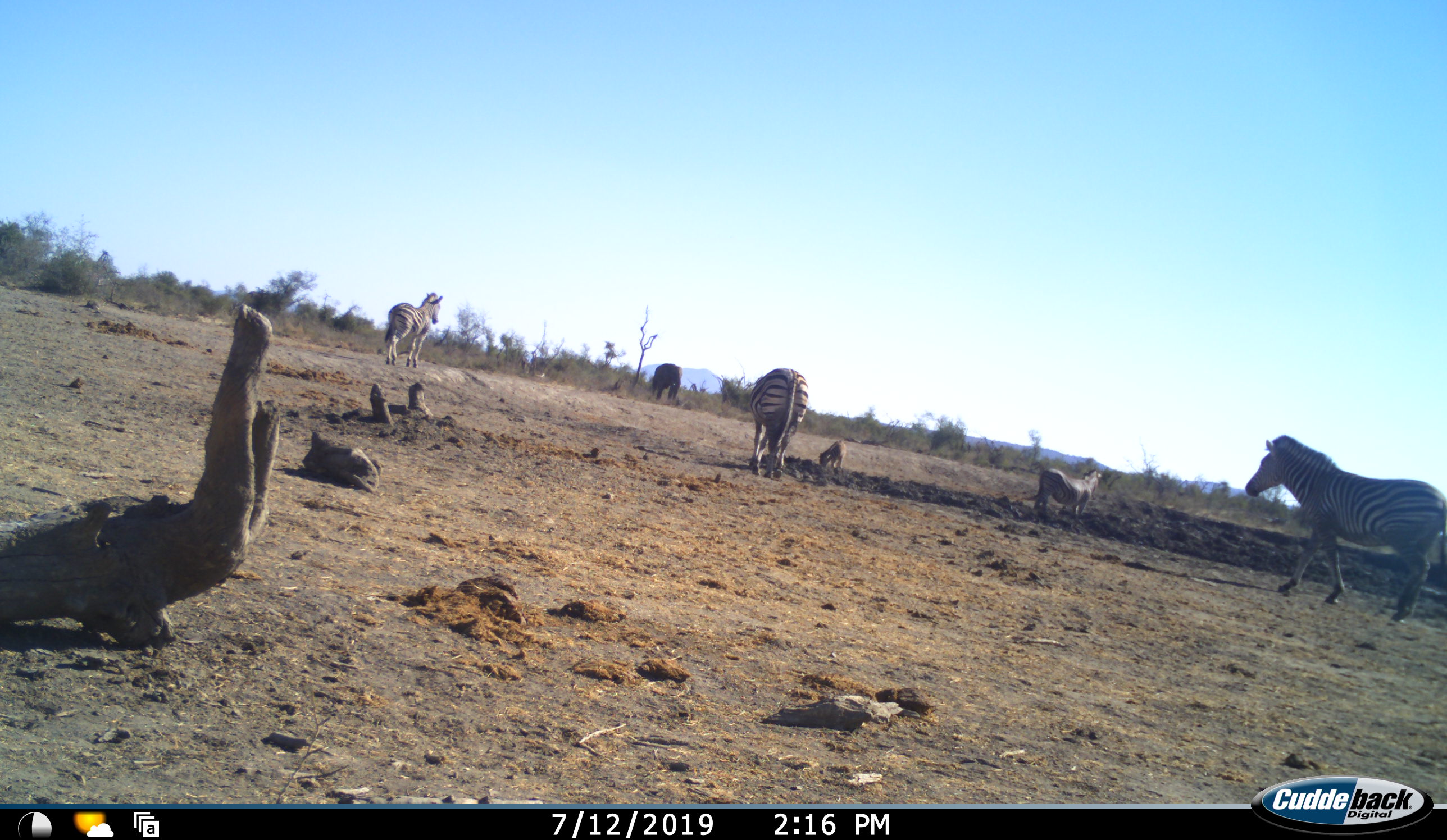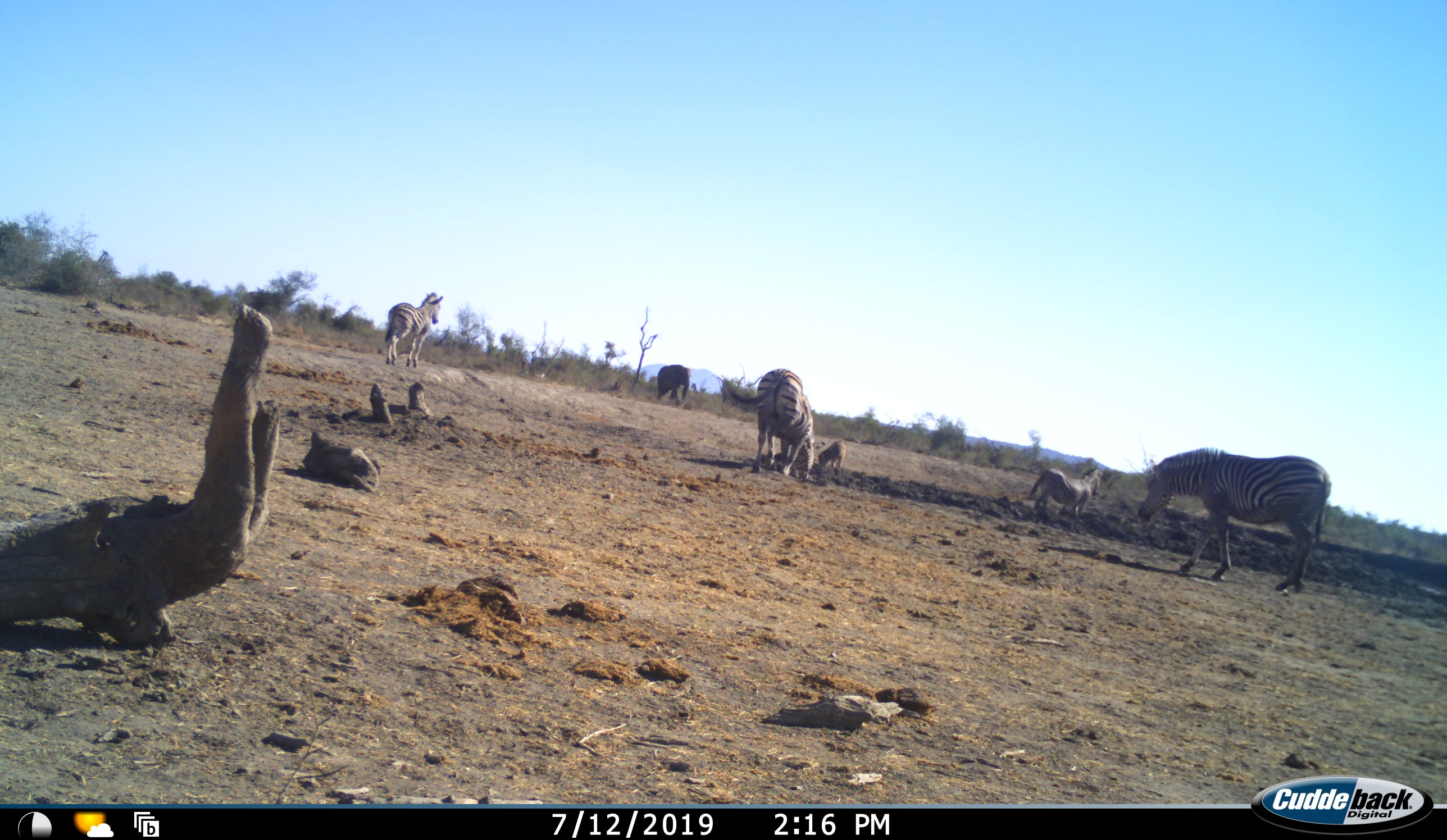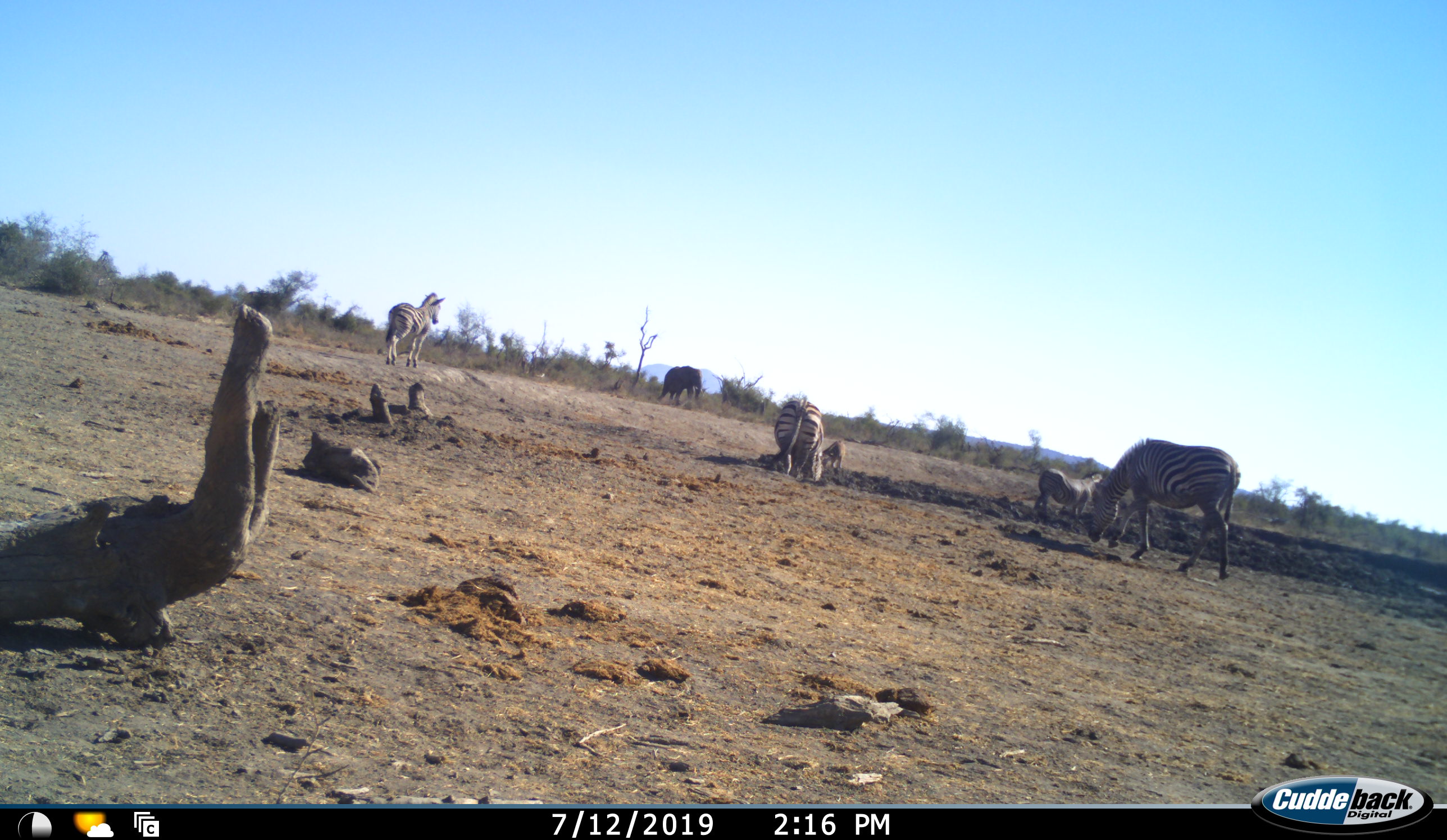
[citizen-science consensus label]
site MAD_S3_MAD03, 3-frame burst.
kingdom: Animalia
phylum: Chordata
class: Mammalia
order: Proboscidea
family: Elephantidae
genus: Loxodonta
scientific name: Loxodonta africana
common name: african bush elephant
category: elephant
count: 1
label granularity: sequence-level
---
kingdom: Animalia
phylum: Chordata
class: Mammalia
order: Perissodactyla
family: Equidae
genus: Equus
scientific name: Equus quagga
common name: plains zebra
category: zebraplains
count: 4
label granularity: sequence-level